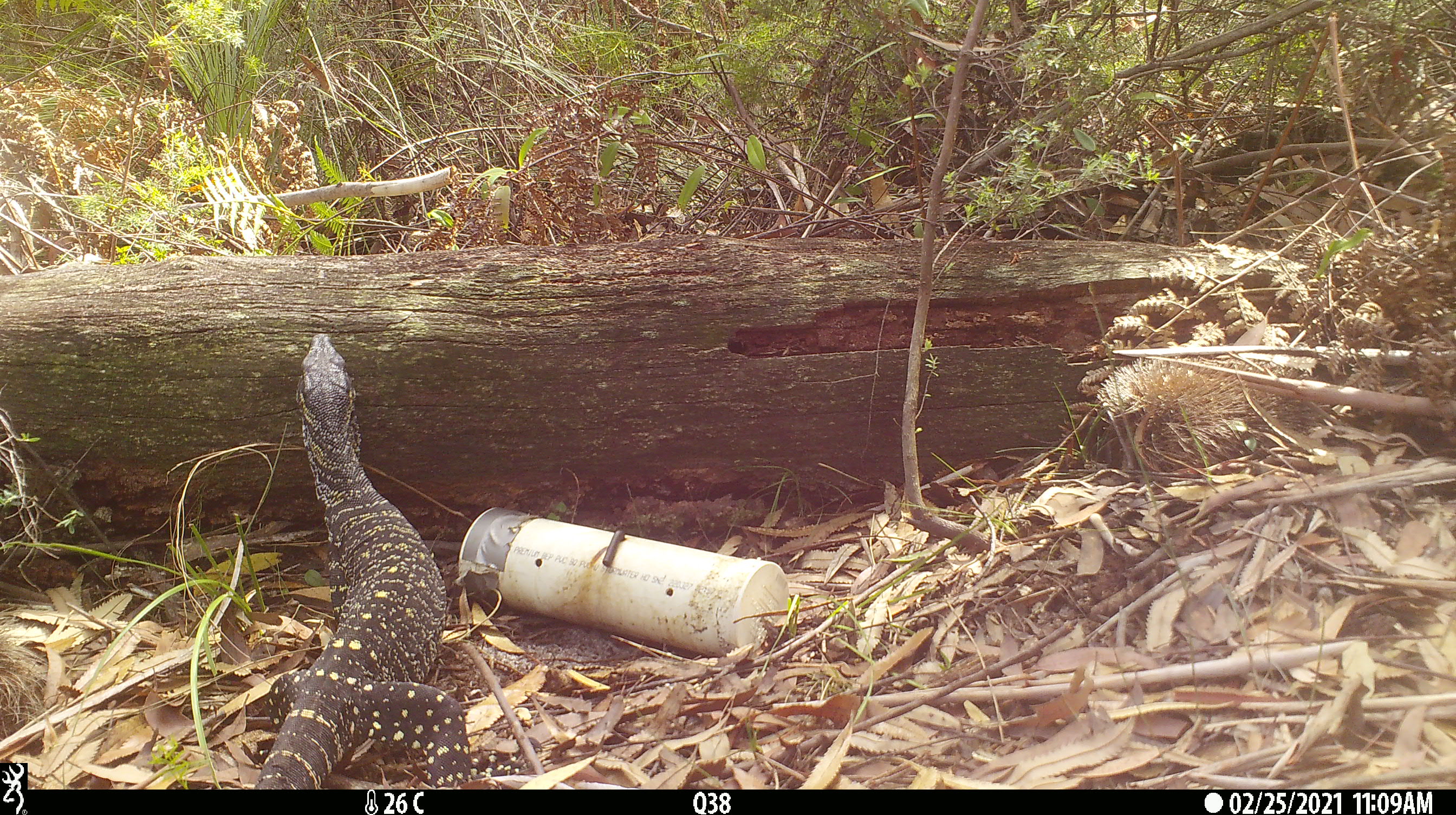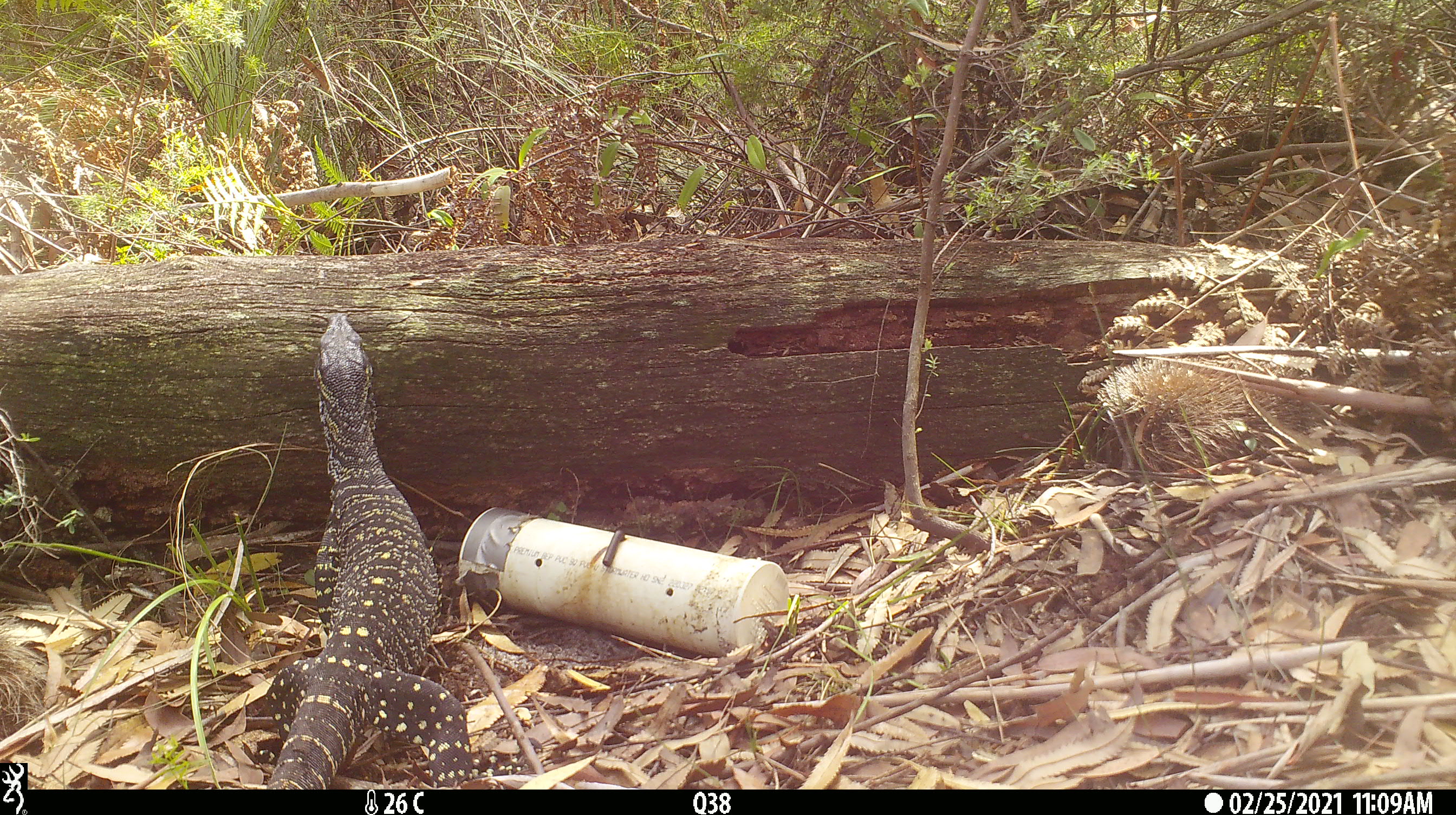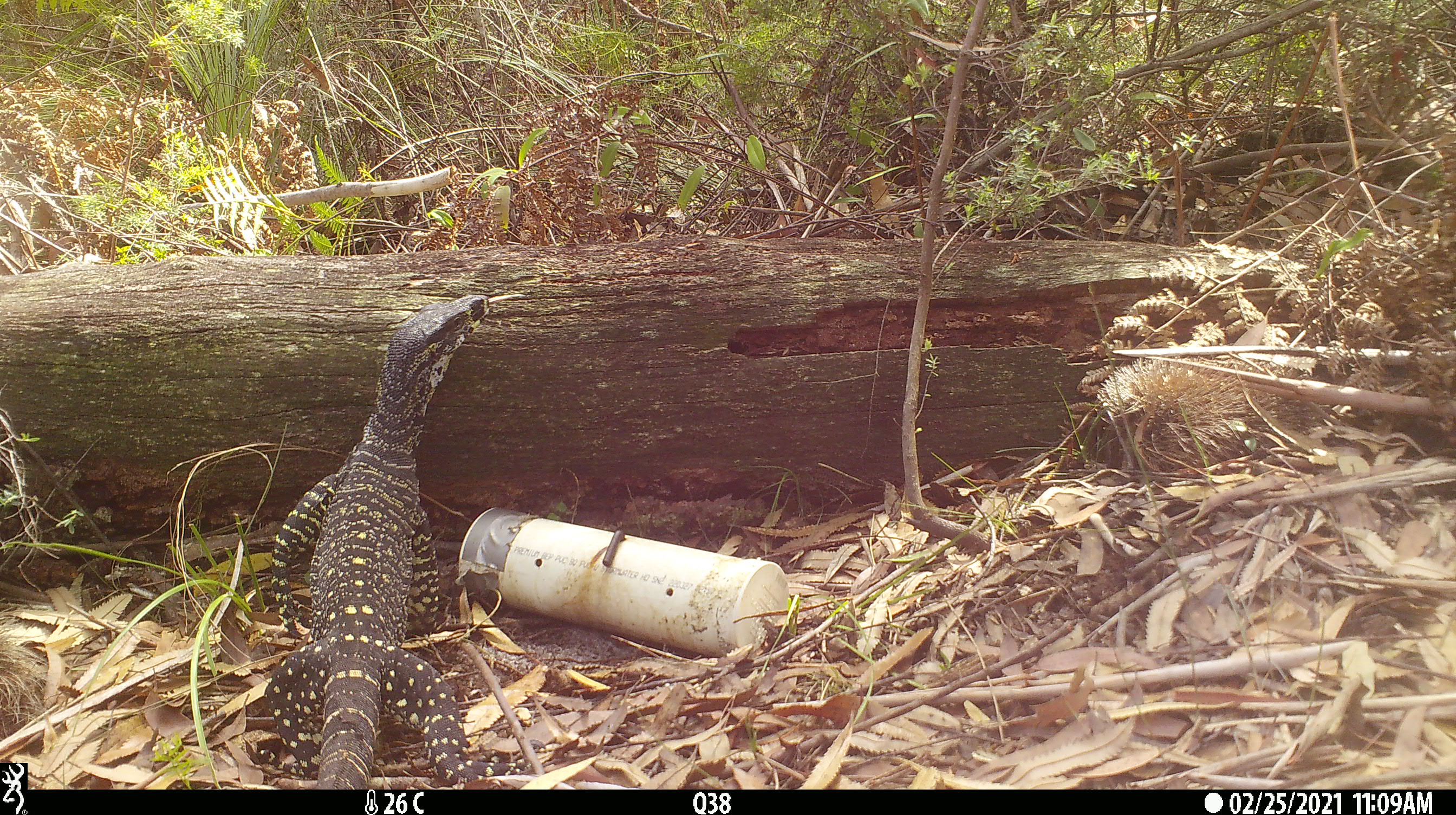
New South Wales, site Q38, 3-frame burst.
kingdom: Animalia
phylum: Chordata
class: Reptilia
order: Squamata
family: Varanidae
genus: Varanus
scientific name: Varanus varius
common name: lace monitor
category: goanna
Goanna (lace monitor) (Varanus varius).